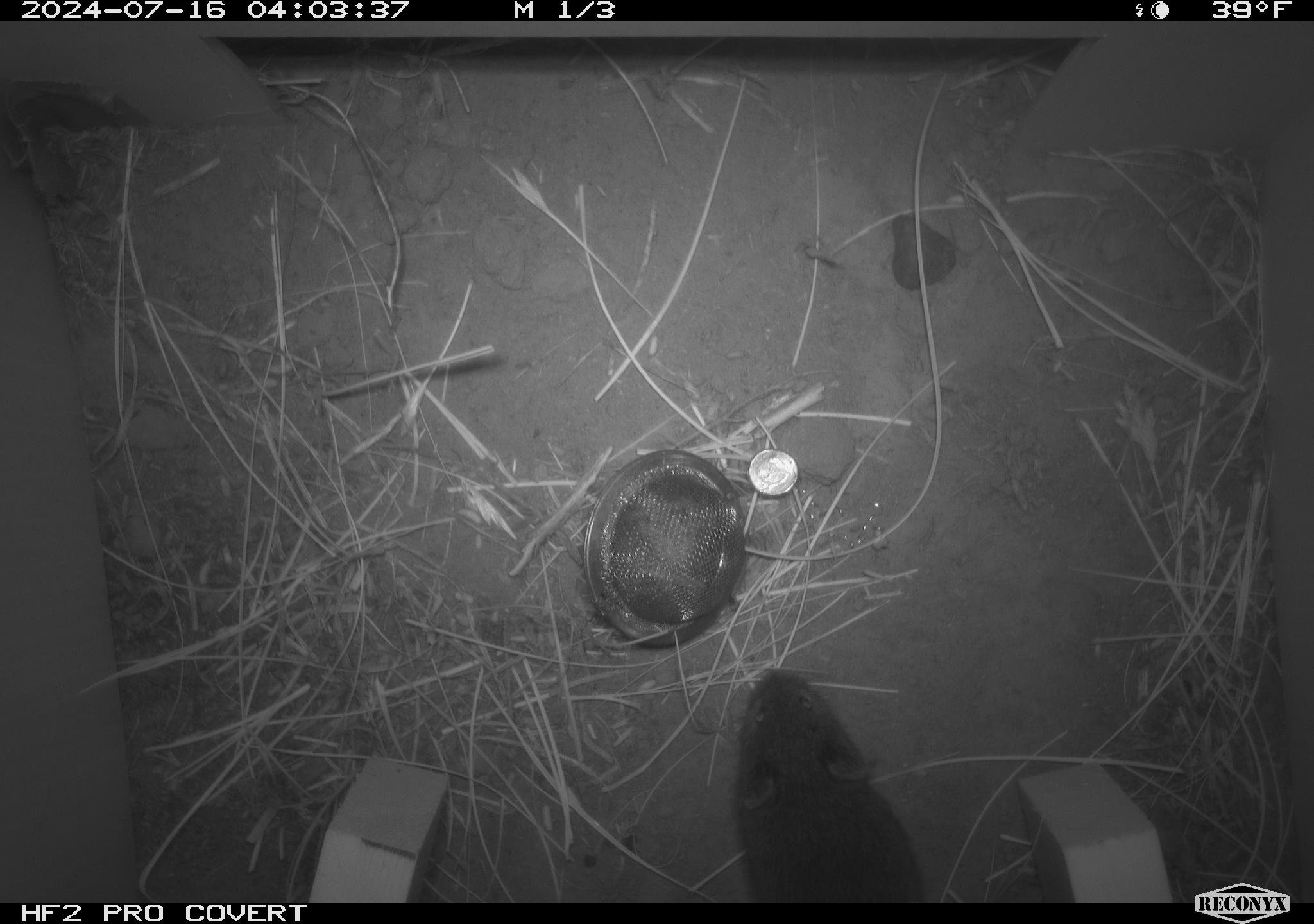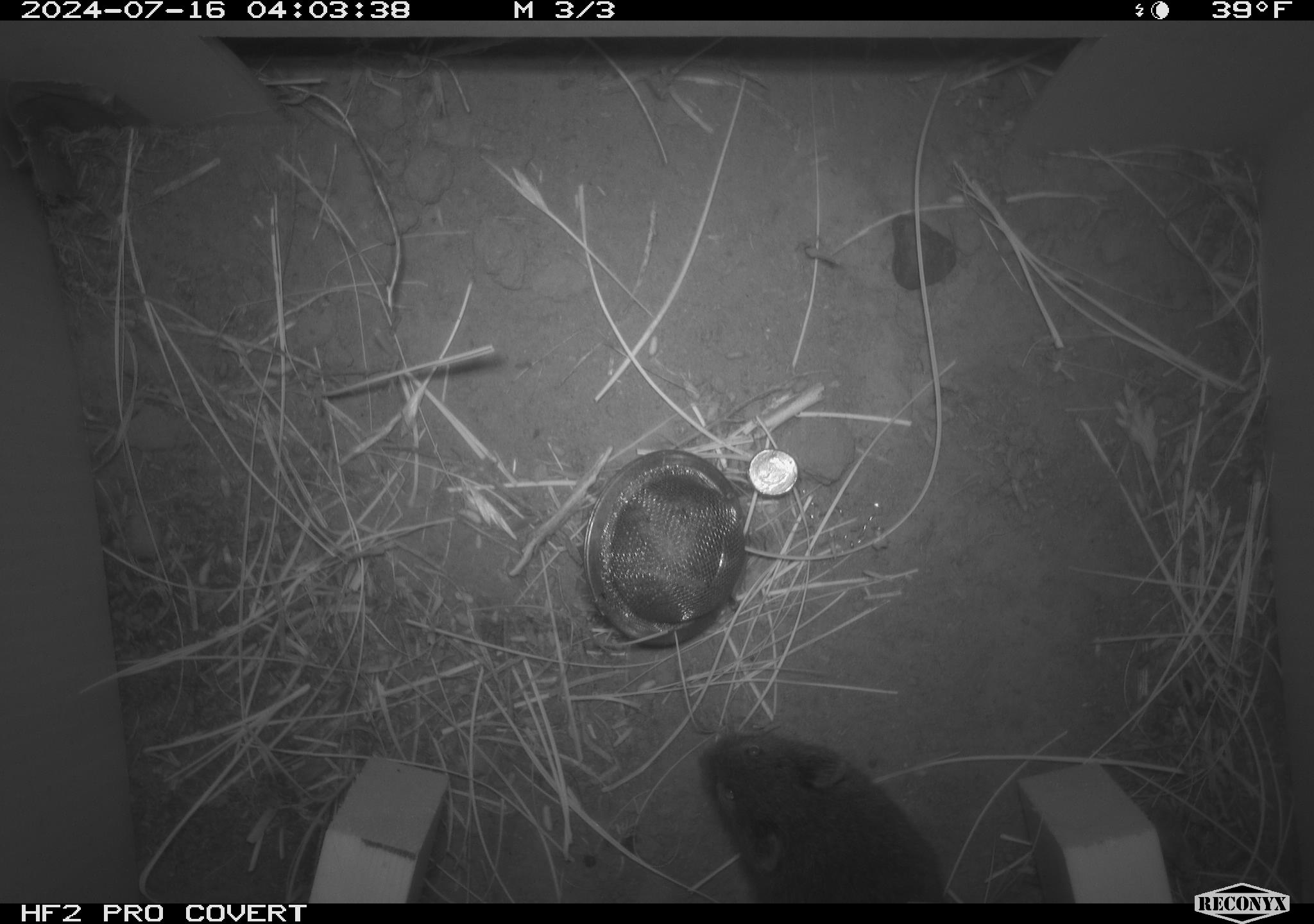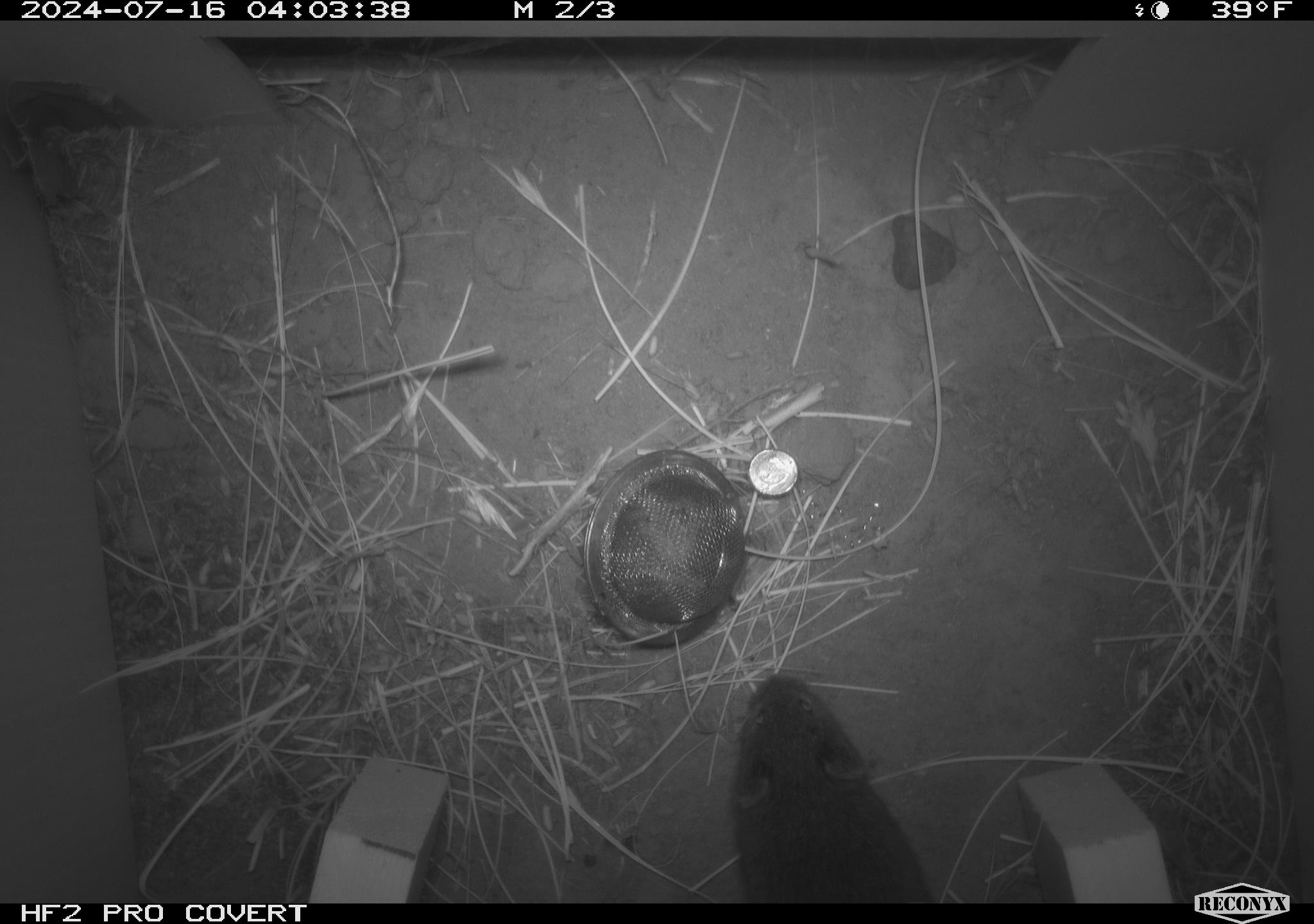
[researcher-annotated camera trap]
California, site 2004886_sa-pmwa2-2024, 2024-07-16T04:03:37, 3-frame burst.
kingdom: Animalia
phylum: Chordata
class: Mammalia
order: Rodentia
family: Cricetidae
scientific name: Arvicolinae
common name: voles, lemmings, and muskrats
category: arvicolinae subfamily